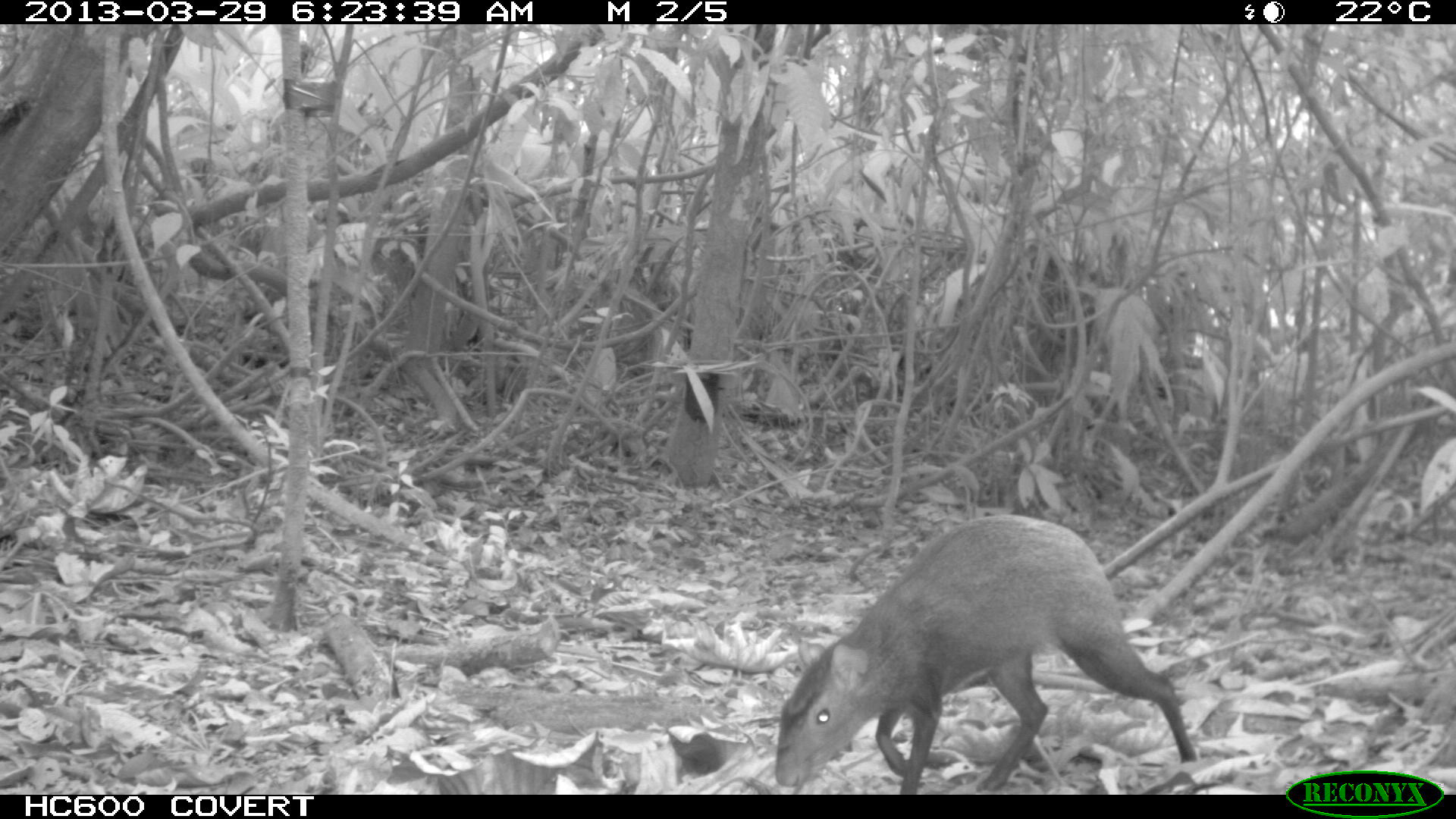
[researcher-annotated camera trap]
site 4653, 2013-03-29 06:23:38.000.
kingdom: Animalia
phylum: Chordata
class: Mammalia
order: Rodentia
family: Dasyproctidae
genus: Dasyprocta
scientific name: Dasyprocta leporina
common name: red-rumped agouti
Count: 1.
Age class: adult.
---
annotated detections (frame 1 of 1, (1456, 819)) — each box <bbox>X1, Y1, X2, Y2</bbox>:
dasyprocta leporina: <bbox>773, 512, 1197, 793</bbox>